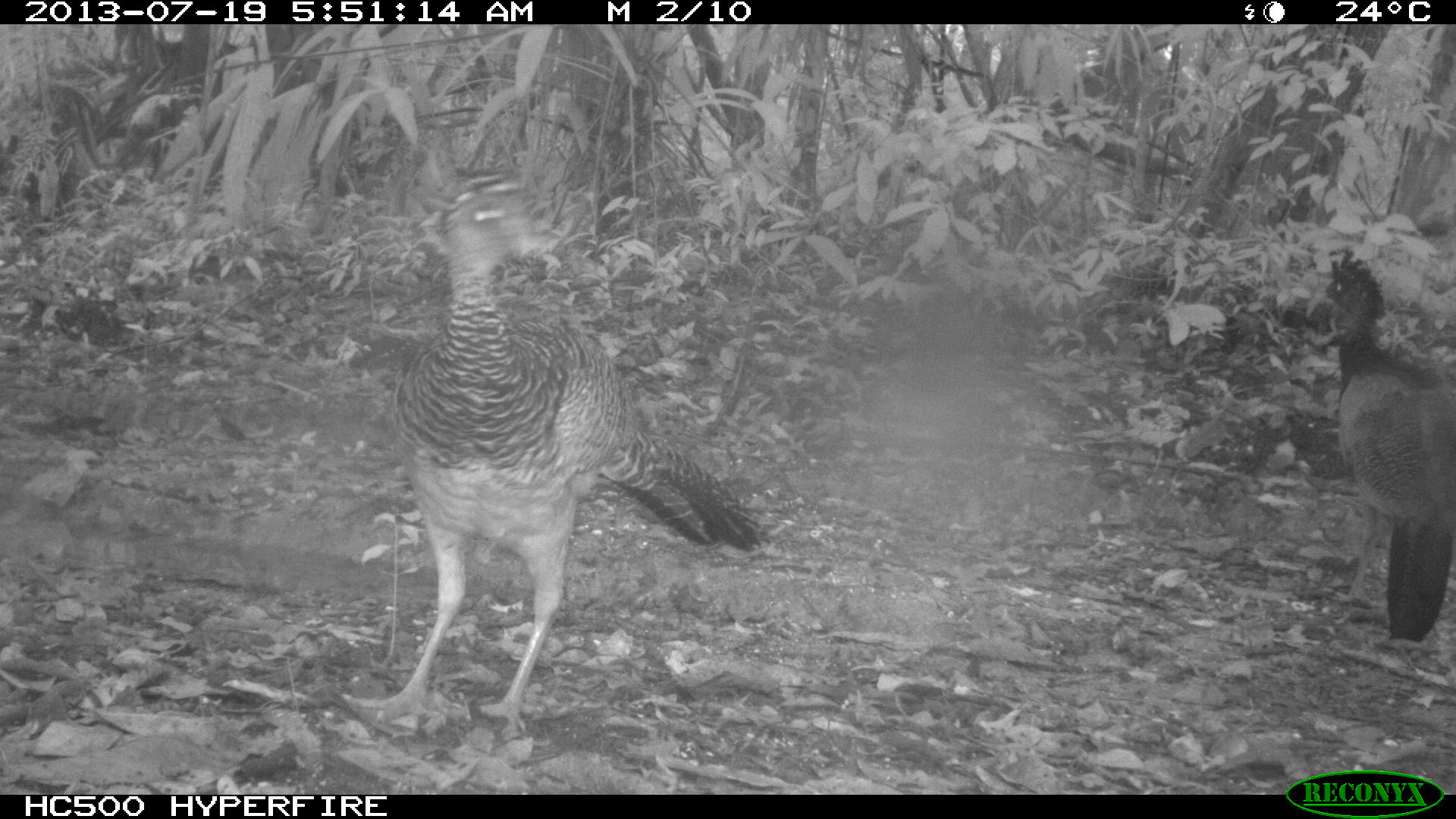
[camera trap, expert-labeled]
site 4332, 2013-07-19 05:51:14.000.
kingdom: Animalia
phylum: Chordata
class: Aves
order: Galliformes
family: Cracidae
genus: Crax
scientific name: Crax rubra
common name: great curassow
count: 2